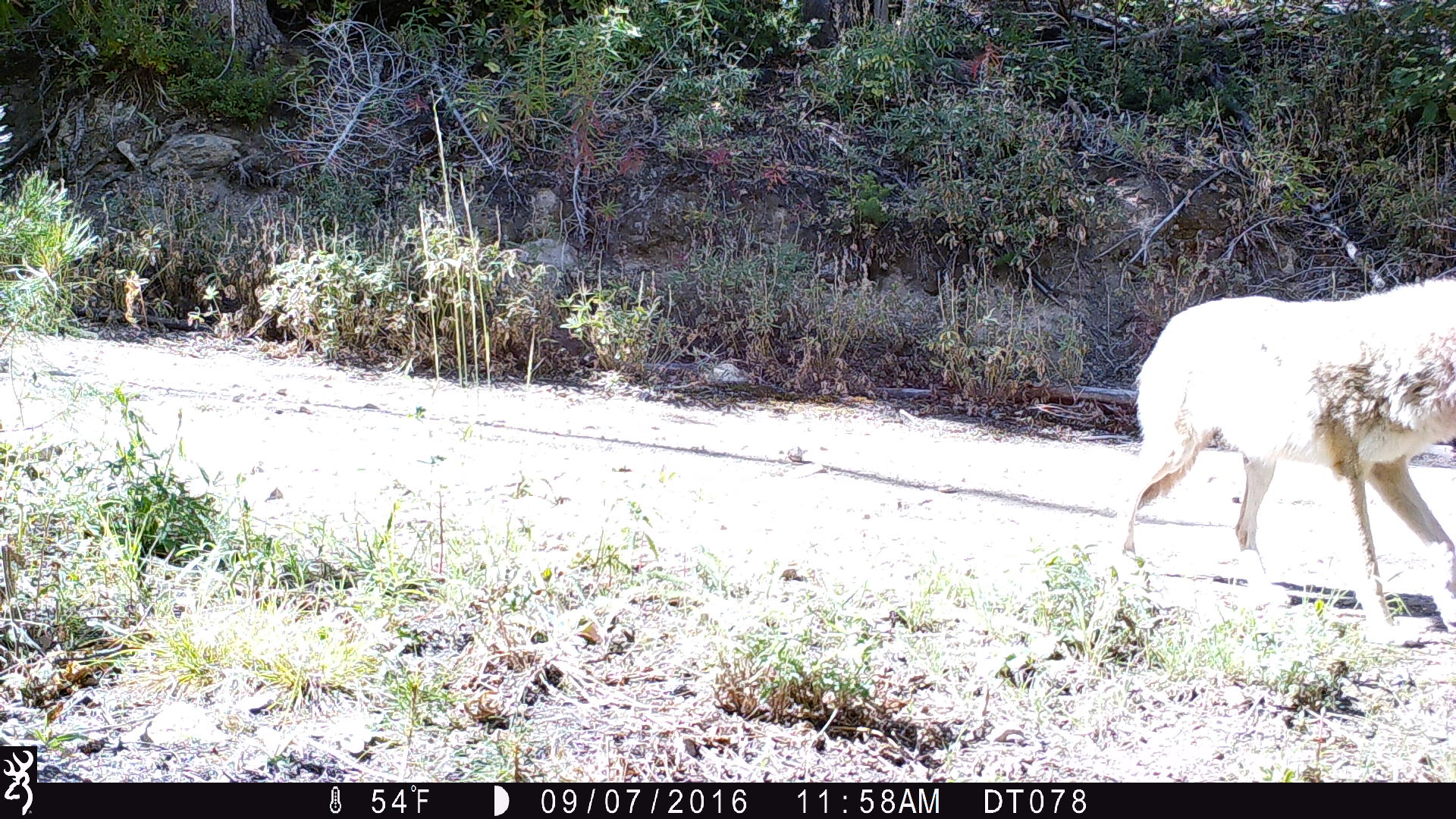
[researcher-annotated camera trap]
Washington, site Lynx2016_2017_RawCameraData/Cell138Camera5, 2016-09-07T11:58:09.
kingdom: Animalia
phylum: Chordata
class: Mammalia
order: Carnivora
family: Canidae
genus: Canis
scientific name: Canis latrans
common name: coyote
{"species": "Canis latrans (coyote)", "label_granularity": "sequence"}